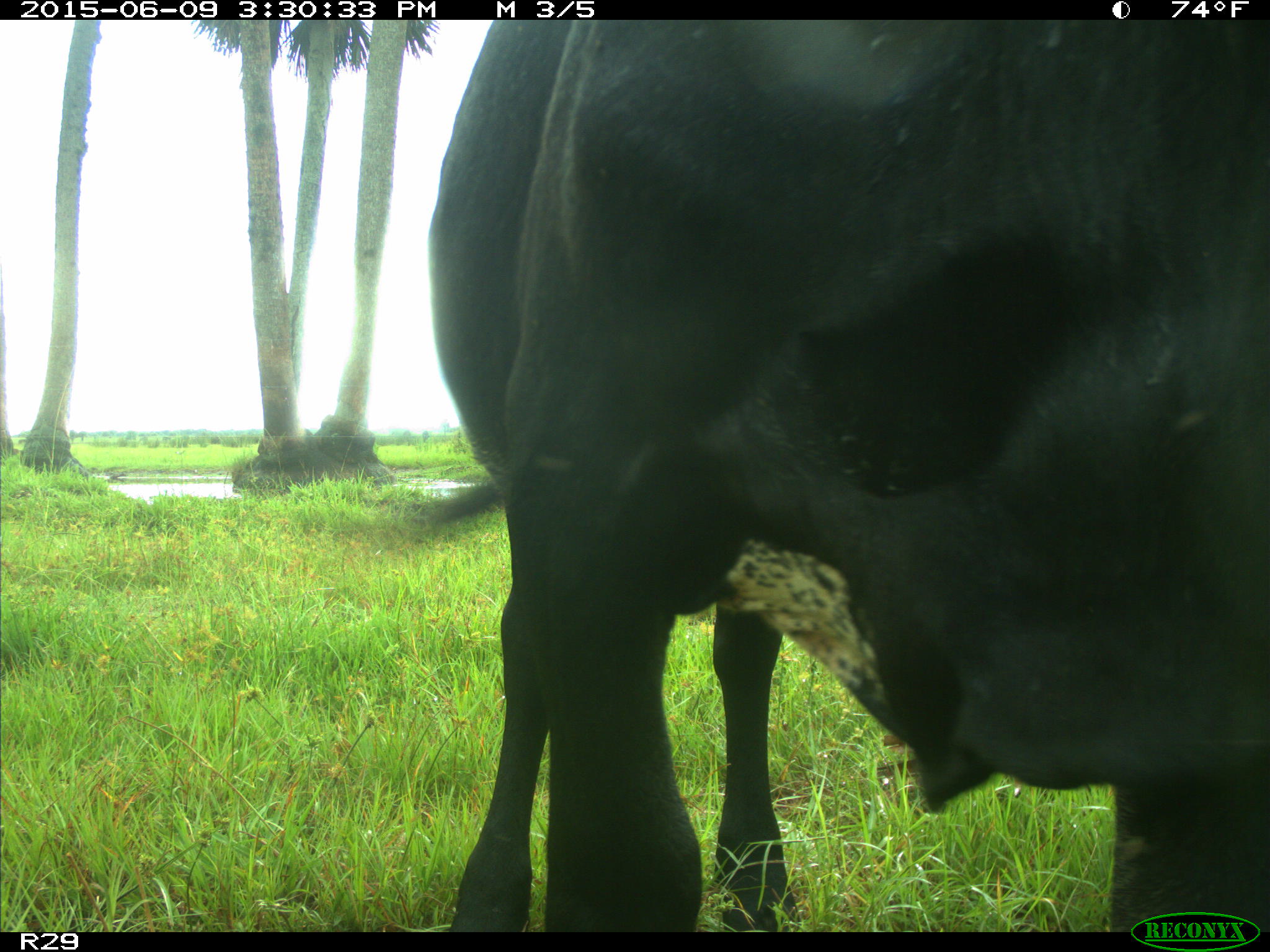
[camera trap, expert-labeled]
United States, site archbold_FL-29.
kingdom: Animalia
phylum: Chordata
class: Mammalia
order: Artiodactyla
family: Bovidae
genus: Bos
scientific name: Bos taurus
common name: domestic cow